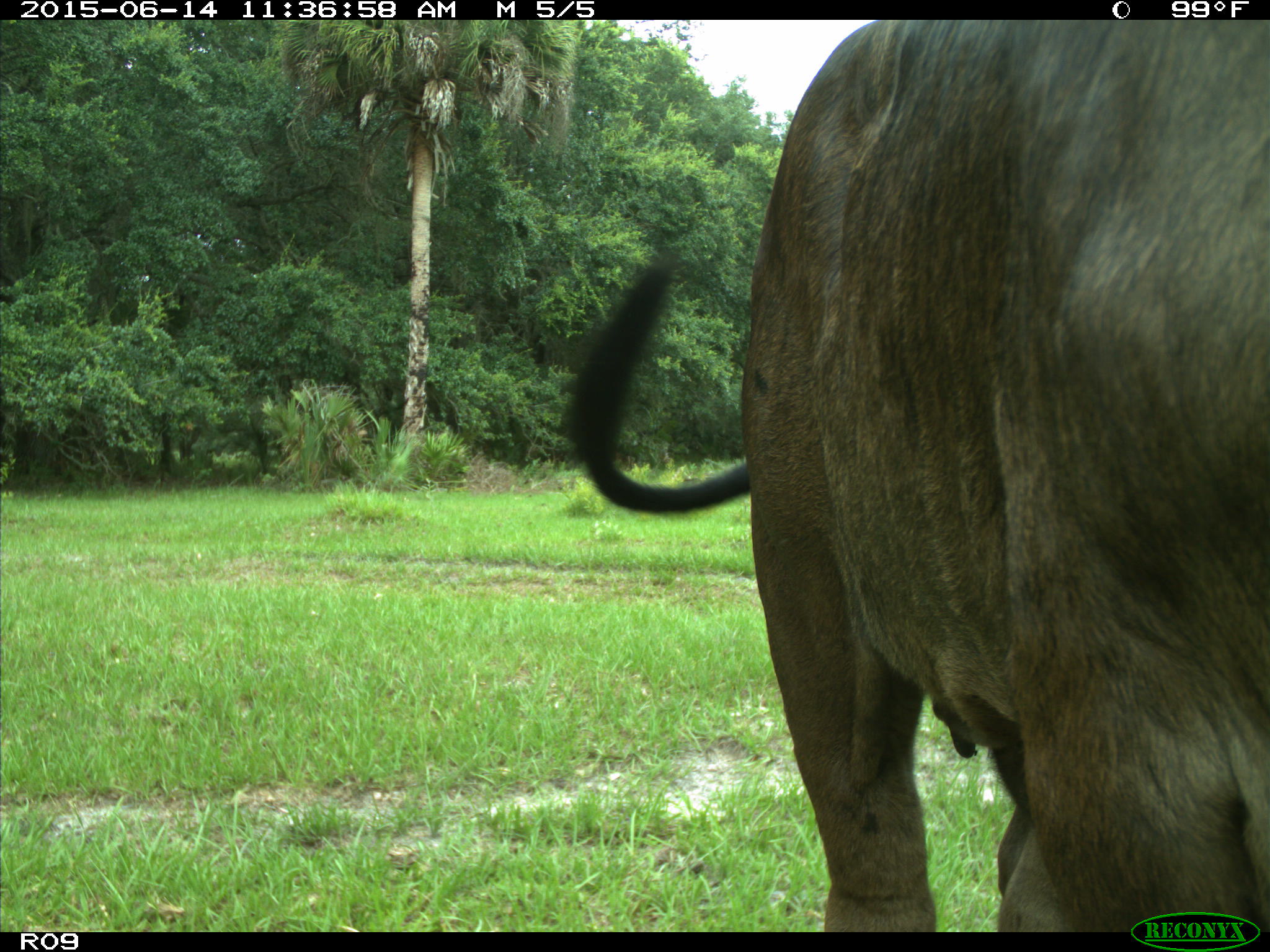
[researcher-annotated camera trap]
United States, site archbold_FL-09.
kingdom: Animalia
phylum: Chordata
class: Mammalia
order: Artiodactyla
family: Bovidae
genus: Bos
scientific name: Bos taurus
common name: domestic cow